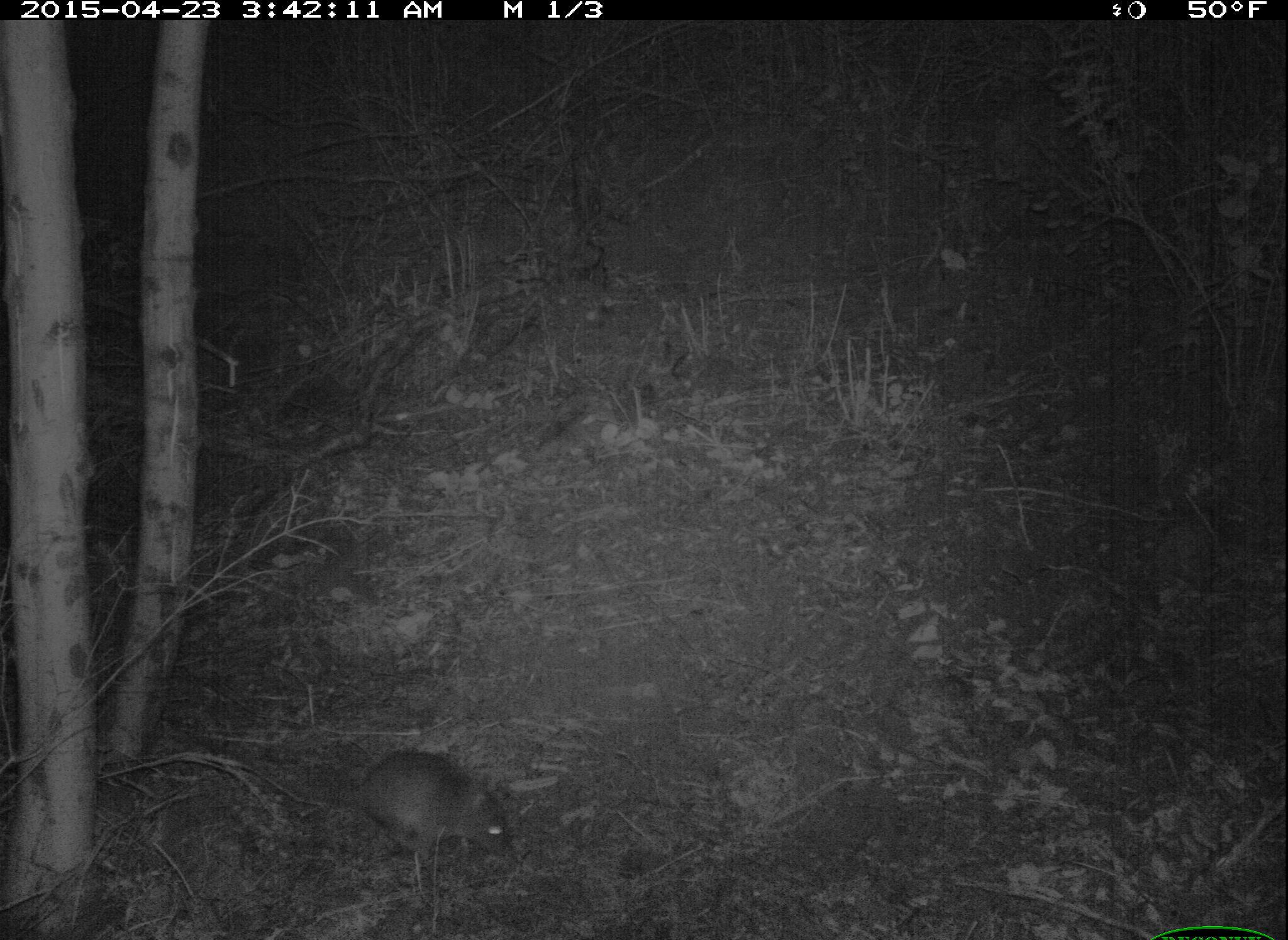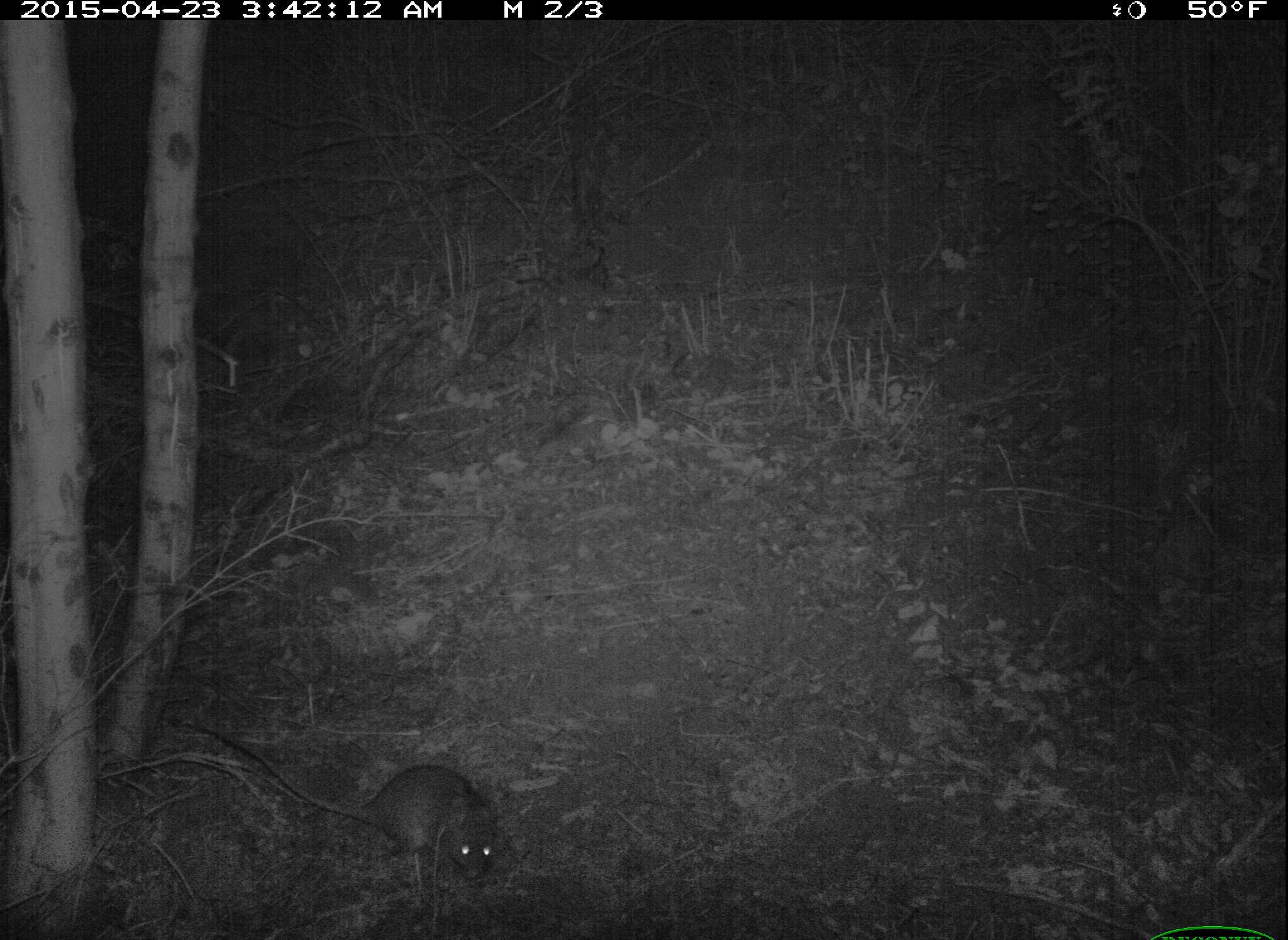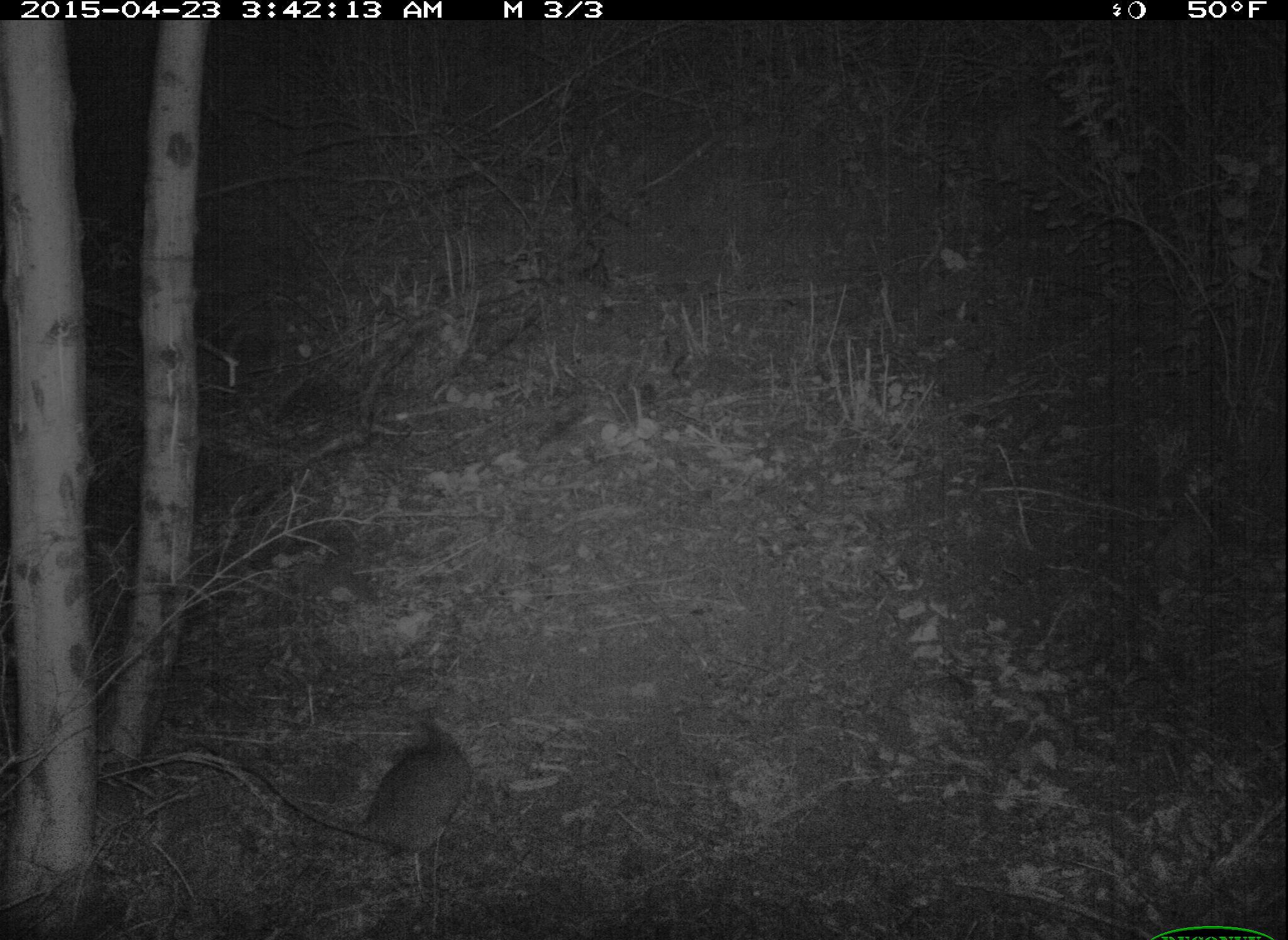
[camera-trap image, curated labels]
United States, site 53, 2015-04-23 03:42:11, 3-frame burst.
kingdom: Animalia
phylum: Chordata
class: Mammalia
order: Rodentia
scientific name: Rodentia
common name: rodent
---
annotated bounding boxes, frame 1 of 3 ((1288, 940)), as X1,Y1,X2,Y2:
rodent: 203,739,526,892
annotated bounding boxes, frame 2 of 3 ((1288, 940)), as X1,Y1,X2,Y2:
rodent: 172,715,502,890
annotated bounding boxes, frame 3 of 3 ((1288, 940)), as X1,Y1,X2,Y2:
rodent: 192,727,468,869